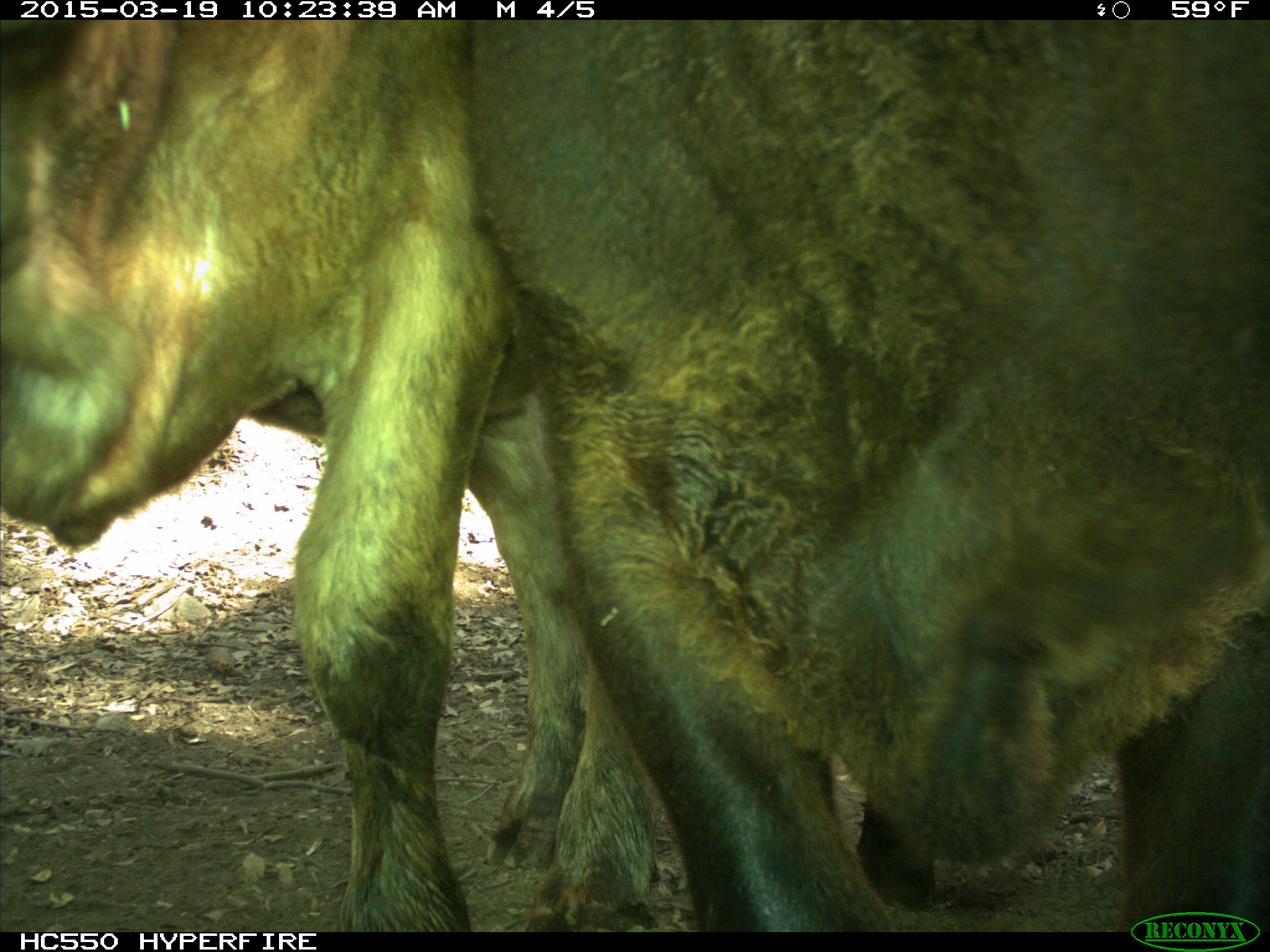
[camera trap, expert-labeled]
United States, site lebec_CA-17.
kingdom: Animalia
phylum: Chordata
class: Mammalia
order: Artiodactyla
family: Bovidae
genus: Bos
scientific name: Bos taurus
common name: domestic cow